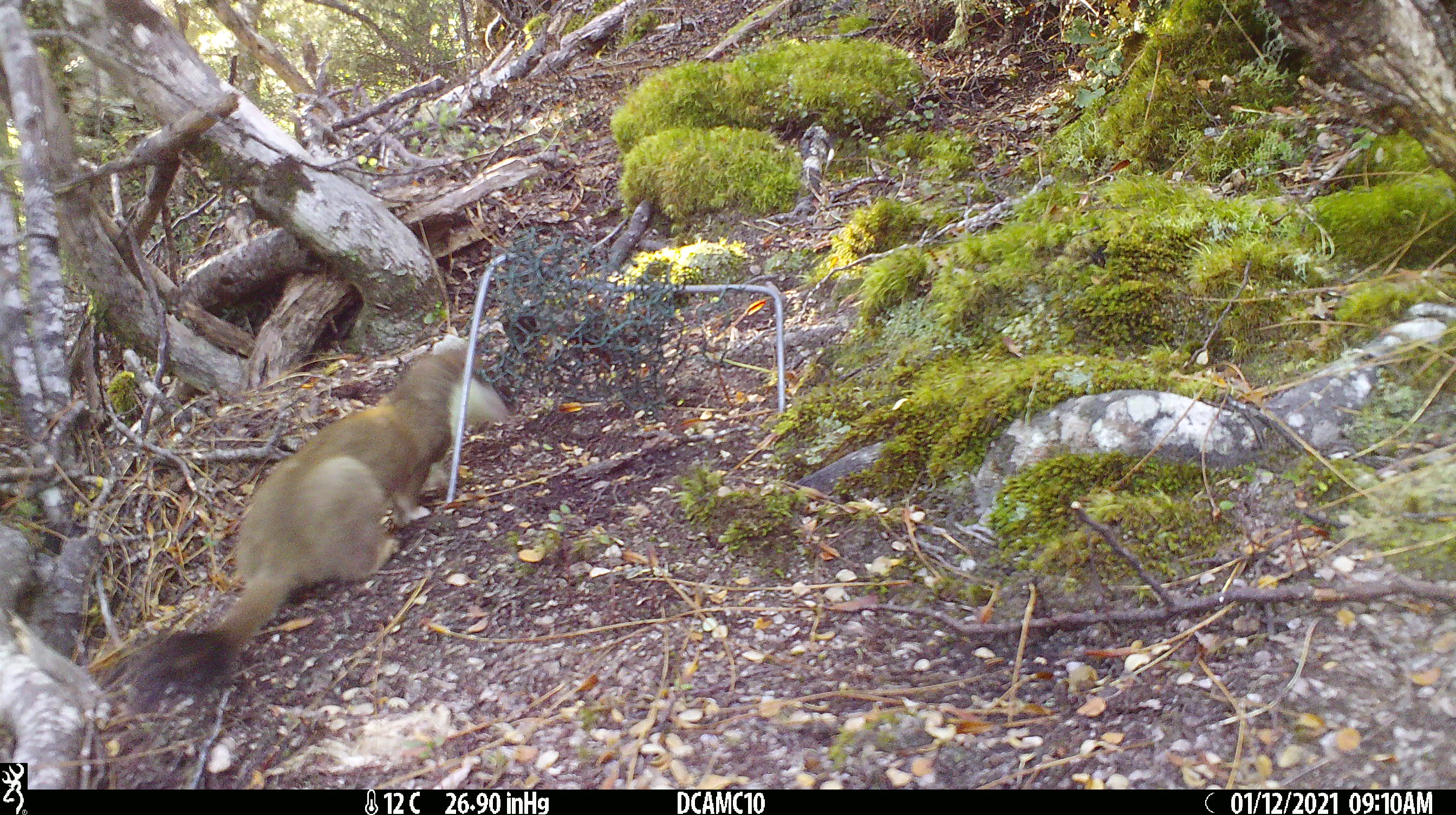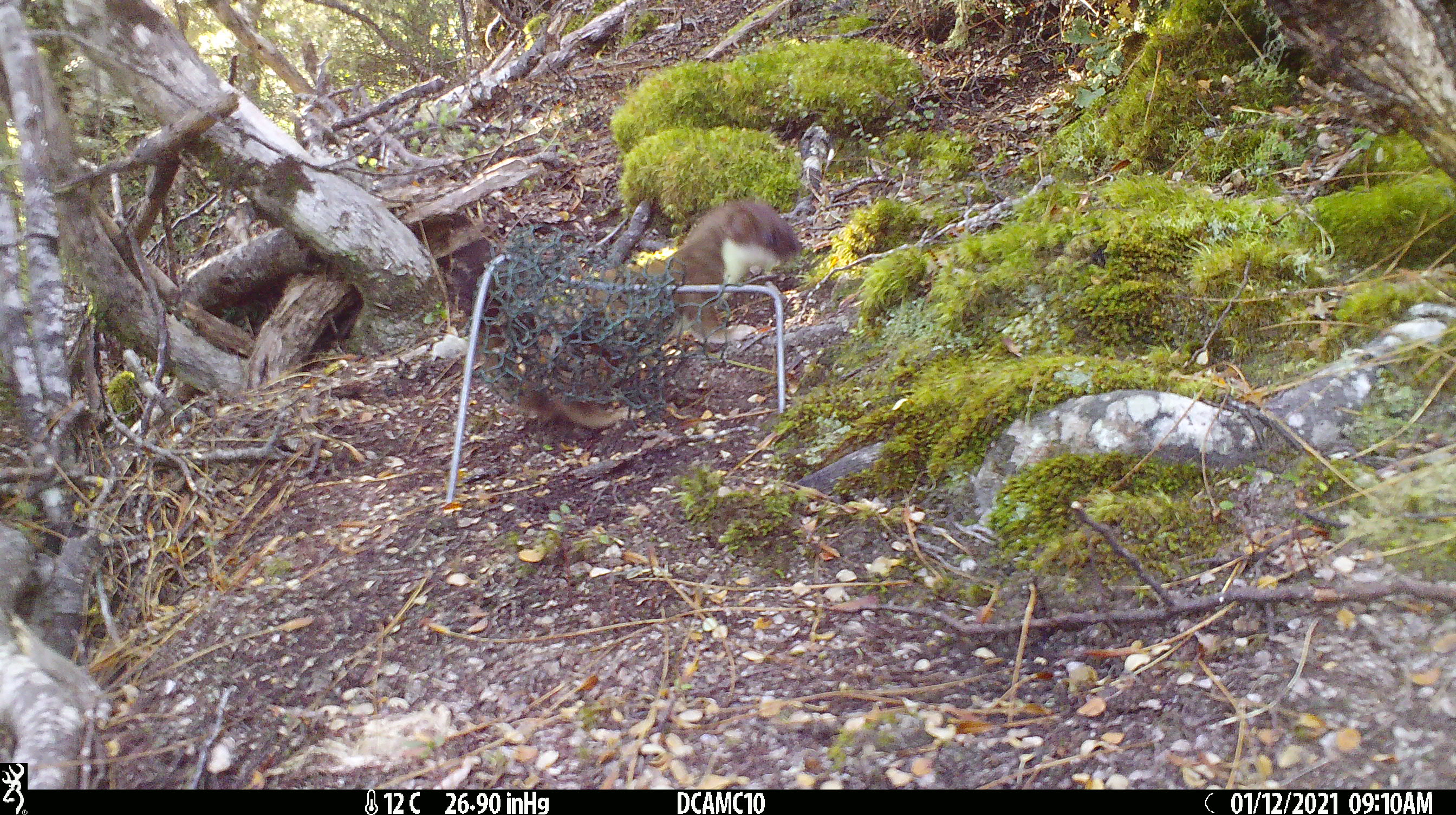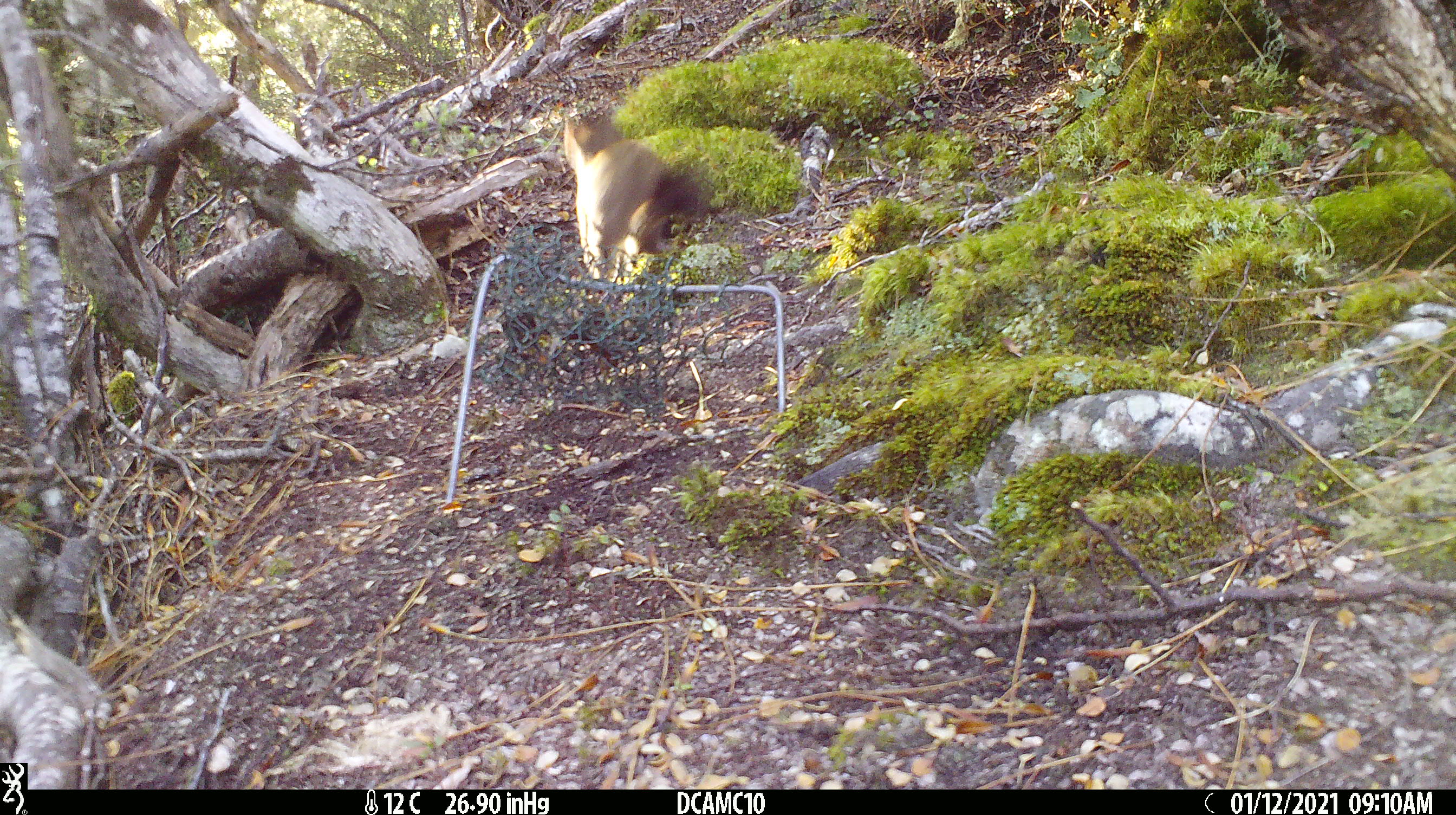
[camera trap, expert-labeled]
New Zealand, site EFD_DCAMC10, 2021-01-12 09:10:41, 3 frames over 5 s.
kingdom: Animalia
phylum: Chordata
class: Mammalia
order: Carnivora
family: Mustelidae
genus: Mustela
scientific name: Mustela erminea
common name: stoat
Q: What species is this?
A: Stoat (Mustela erminea).